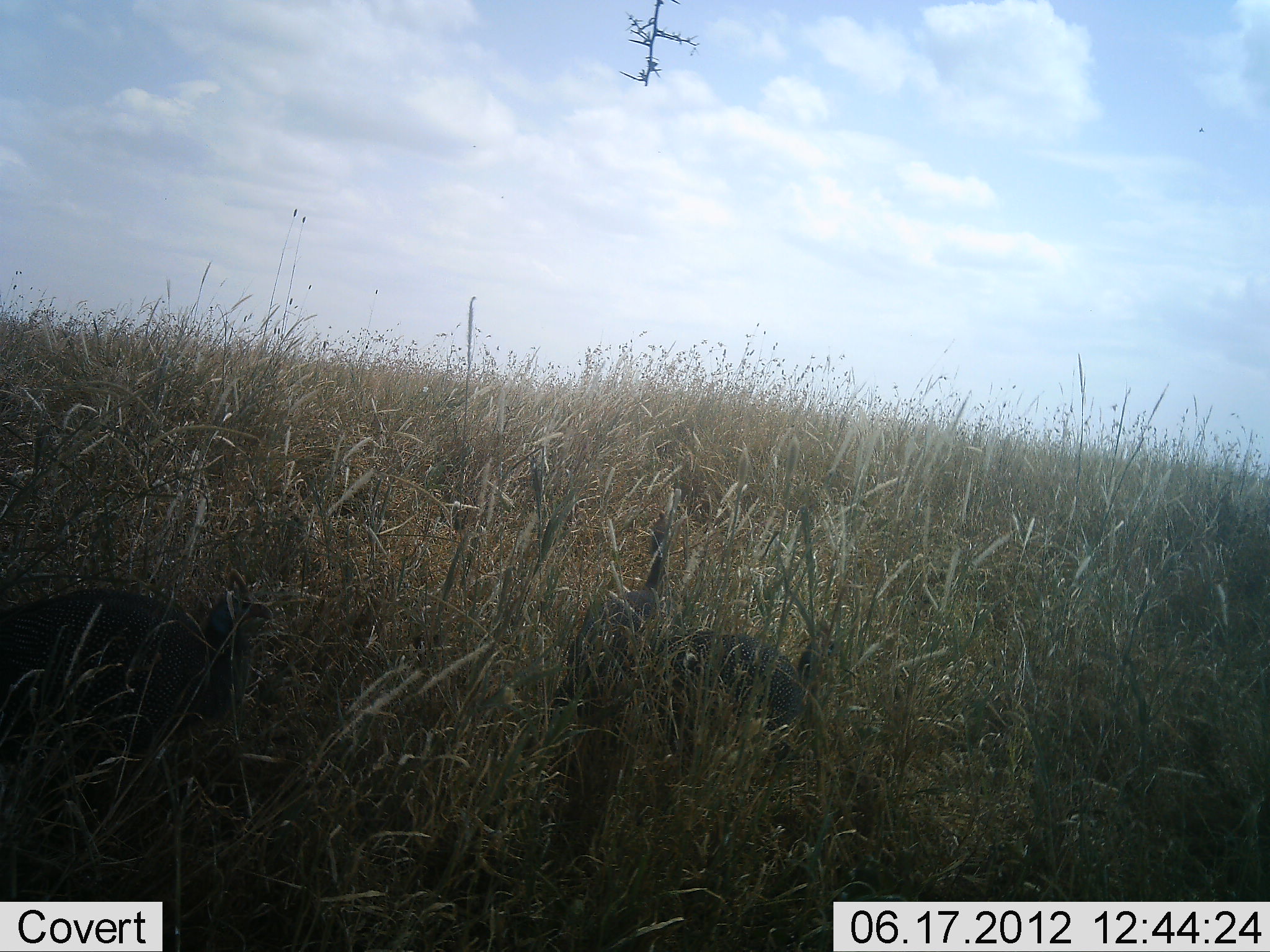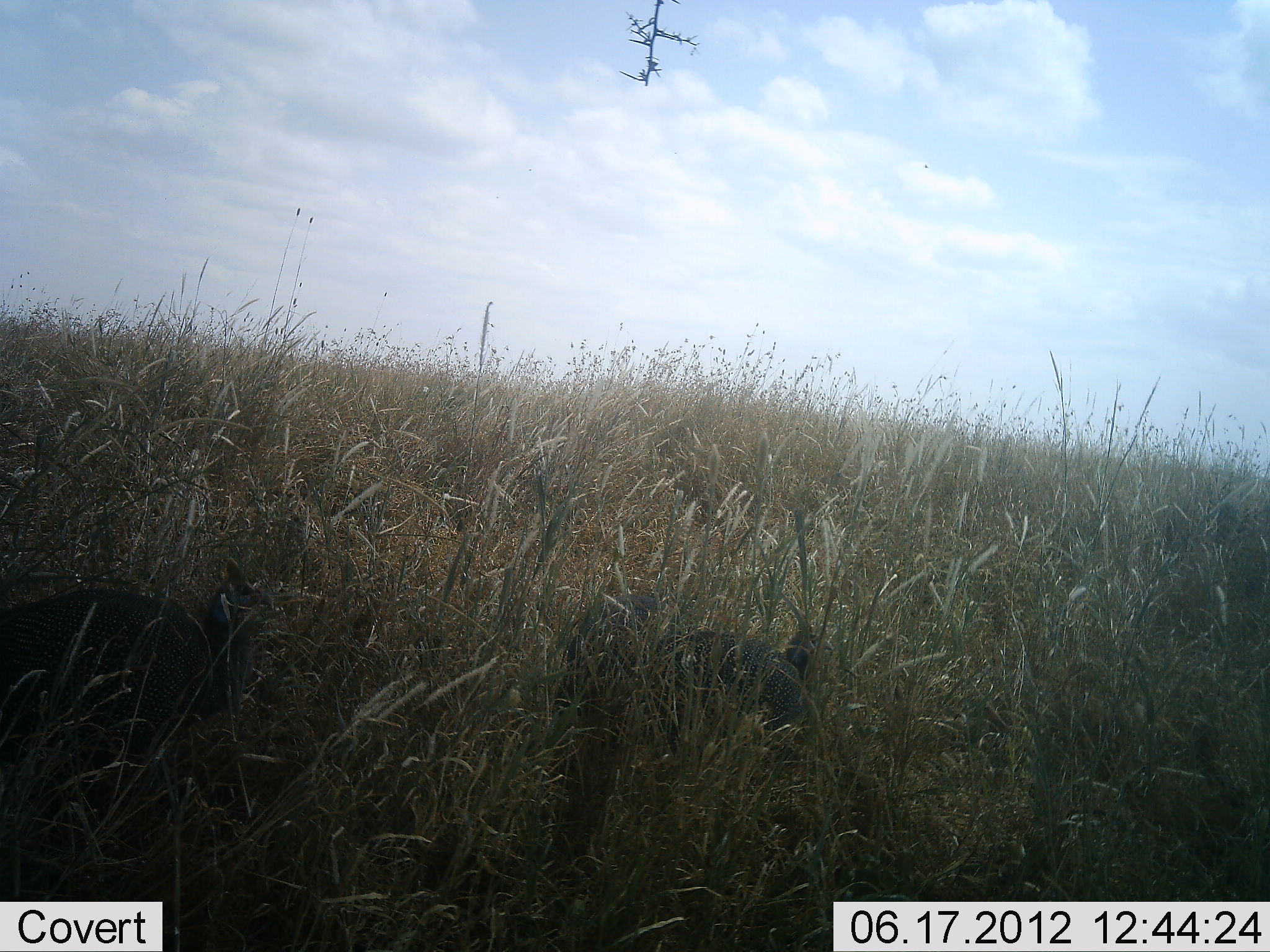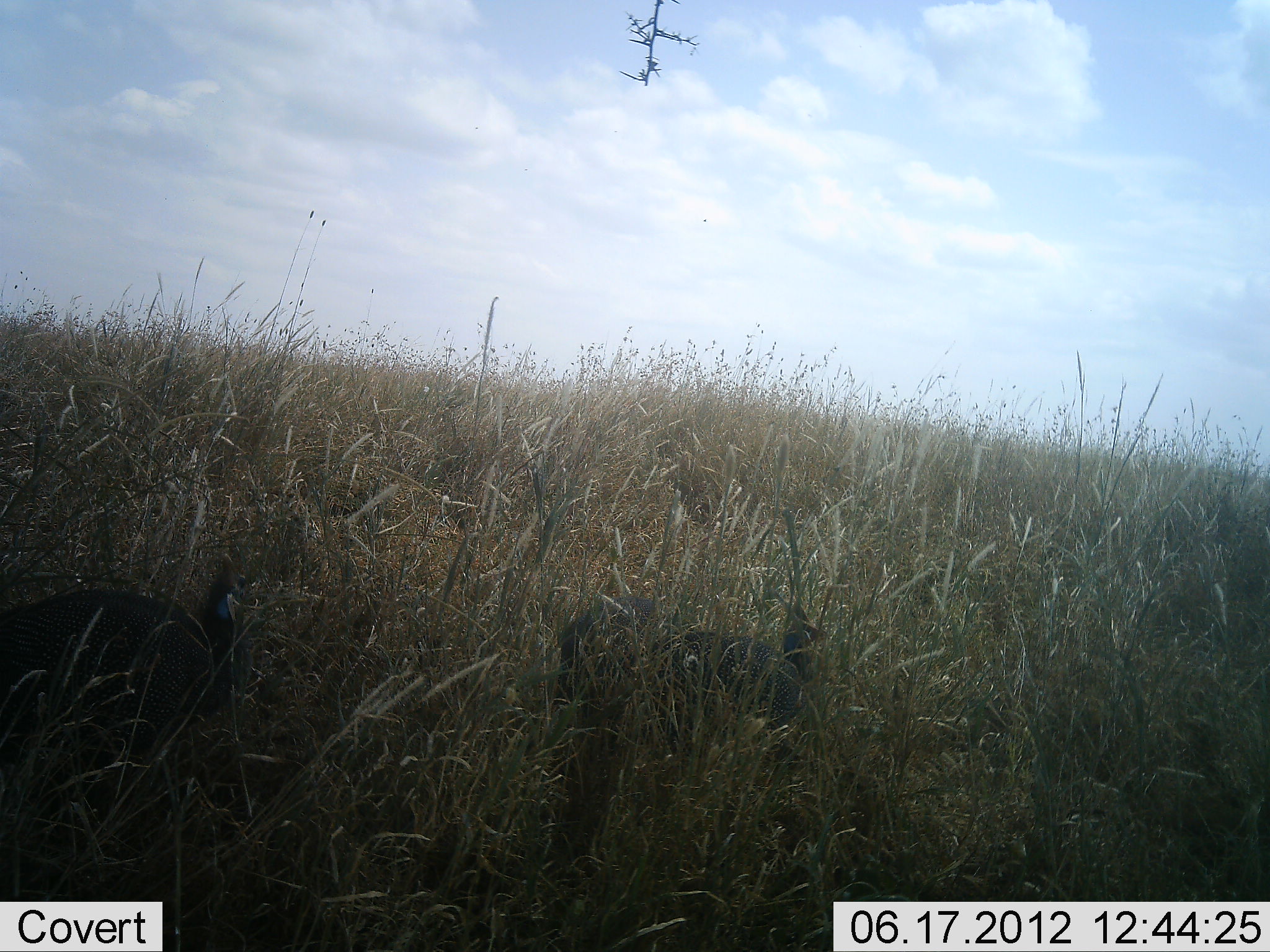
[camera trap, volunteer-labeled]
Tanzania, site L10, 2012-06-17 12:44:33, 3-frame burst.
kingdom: Animalia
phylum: Chordata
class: Aves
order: Galliformes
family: Numididae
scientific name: Numididae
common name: guinea fowl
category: guineafowl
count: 3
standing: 50%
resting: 10%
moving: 10%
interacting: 0%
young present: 0%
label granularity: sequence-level